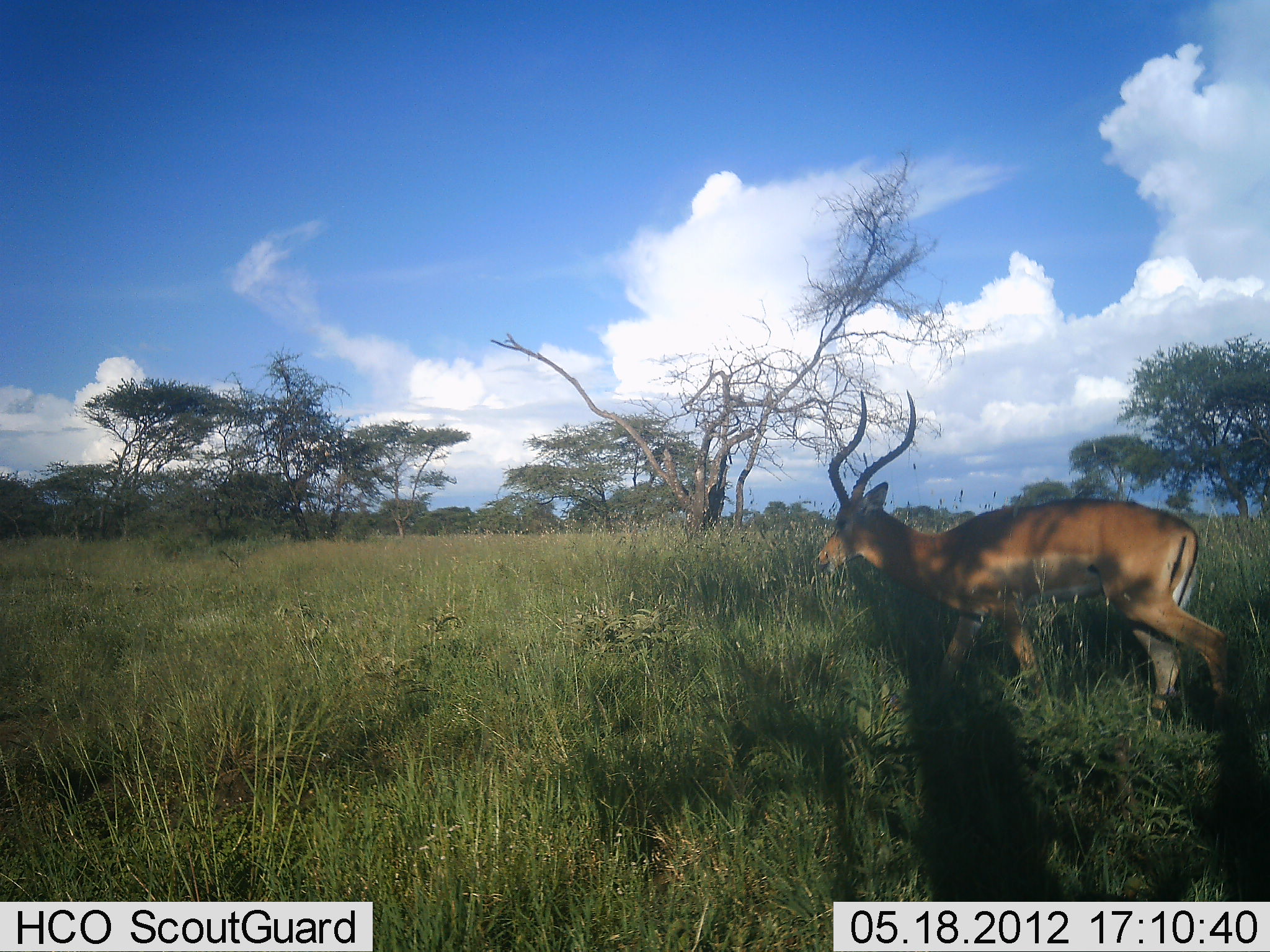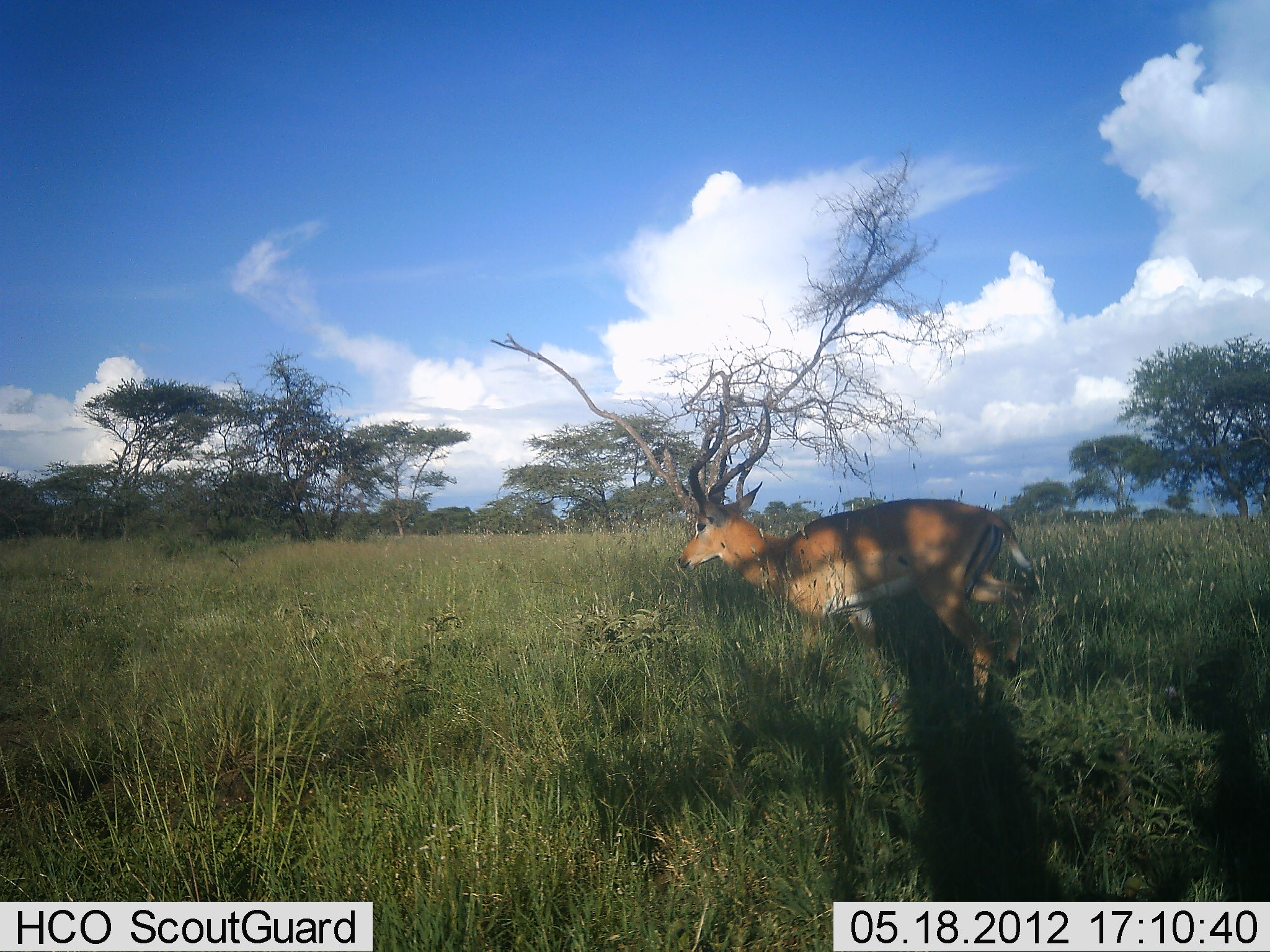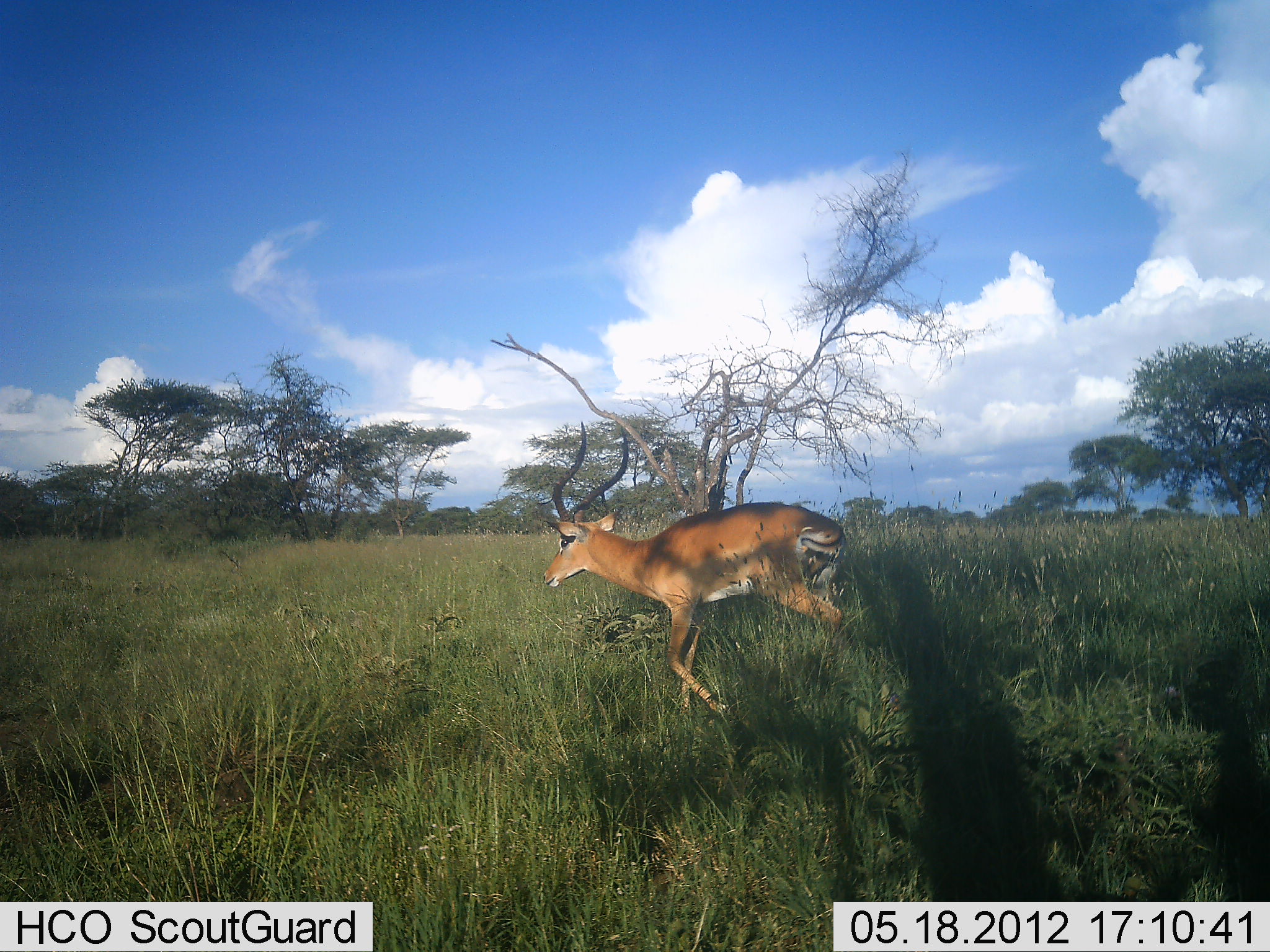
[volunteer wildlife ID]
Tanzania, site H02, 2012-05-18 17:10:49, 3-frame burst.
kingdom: Animalia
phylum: Chordata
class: Mammalia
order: Artiodactyla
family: Bovidae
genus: Aepyceros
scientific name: Aepyceros melampus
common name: impala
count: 1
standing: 20%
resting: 0%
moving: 80%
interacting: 0%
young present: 0%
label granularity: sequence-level